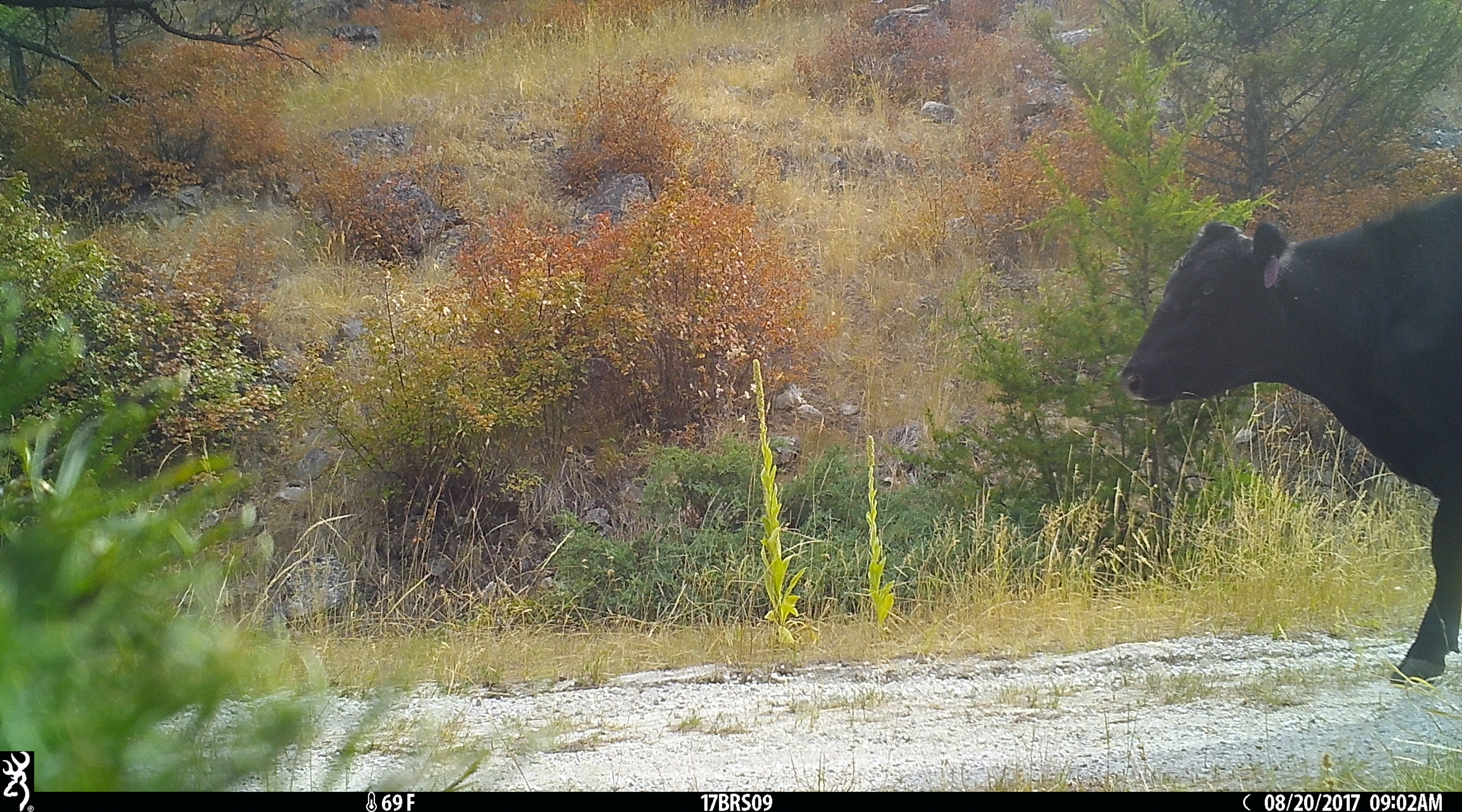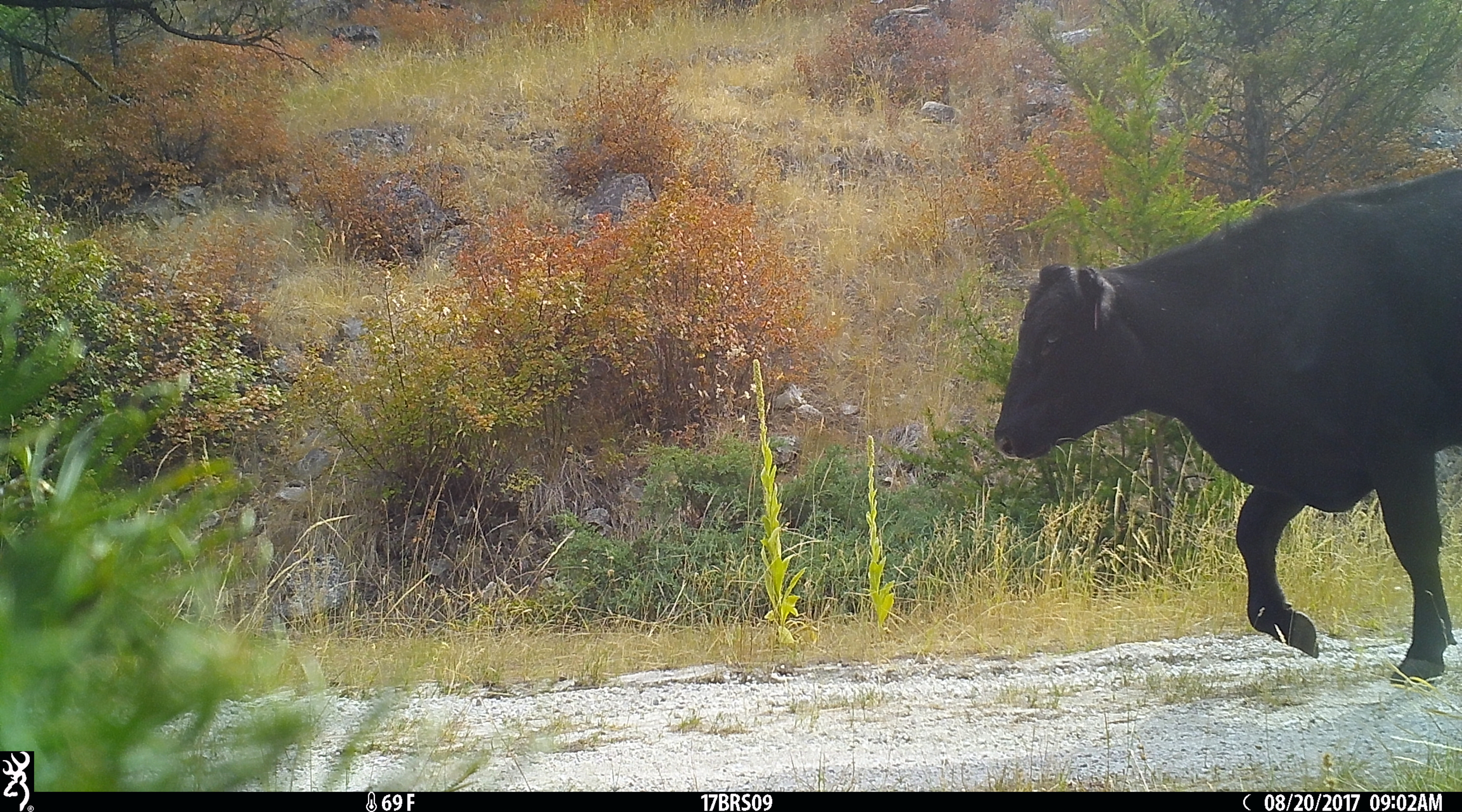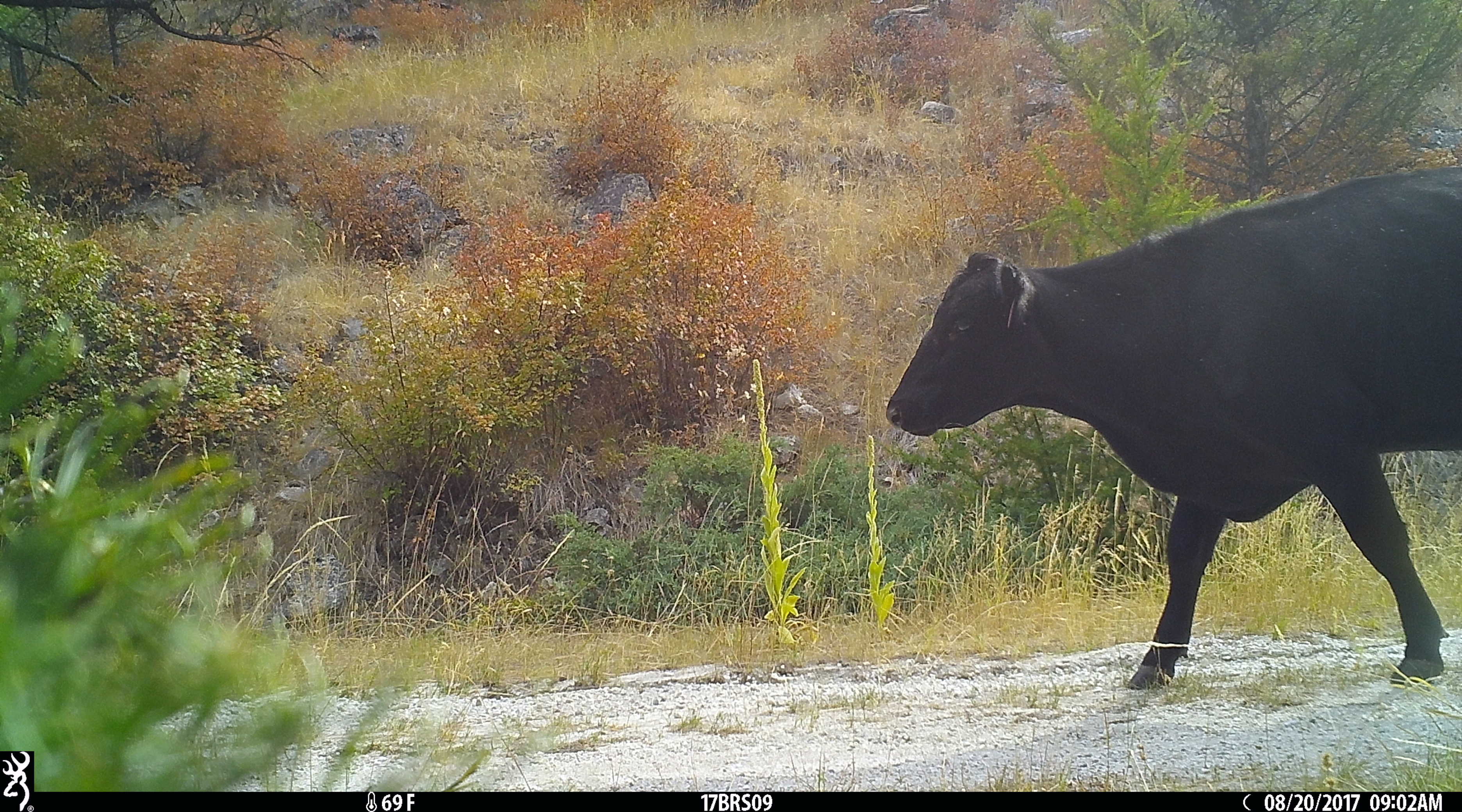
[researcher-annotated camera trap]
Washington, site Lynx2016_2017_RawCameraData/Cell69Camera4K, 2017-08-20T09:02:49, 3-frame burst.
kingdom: Animalia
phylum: Chordata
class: Mammalia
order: Artiodactyla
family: Bovidae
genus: Bos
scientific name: Bos taurus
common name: domestic cattle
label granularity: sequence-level